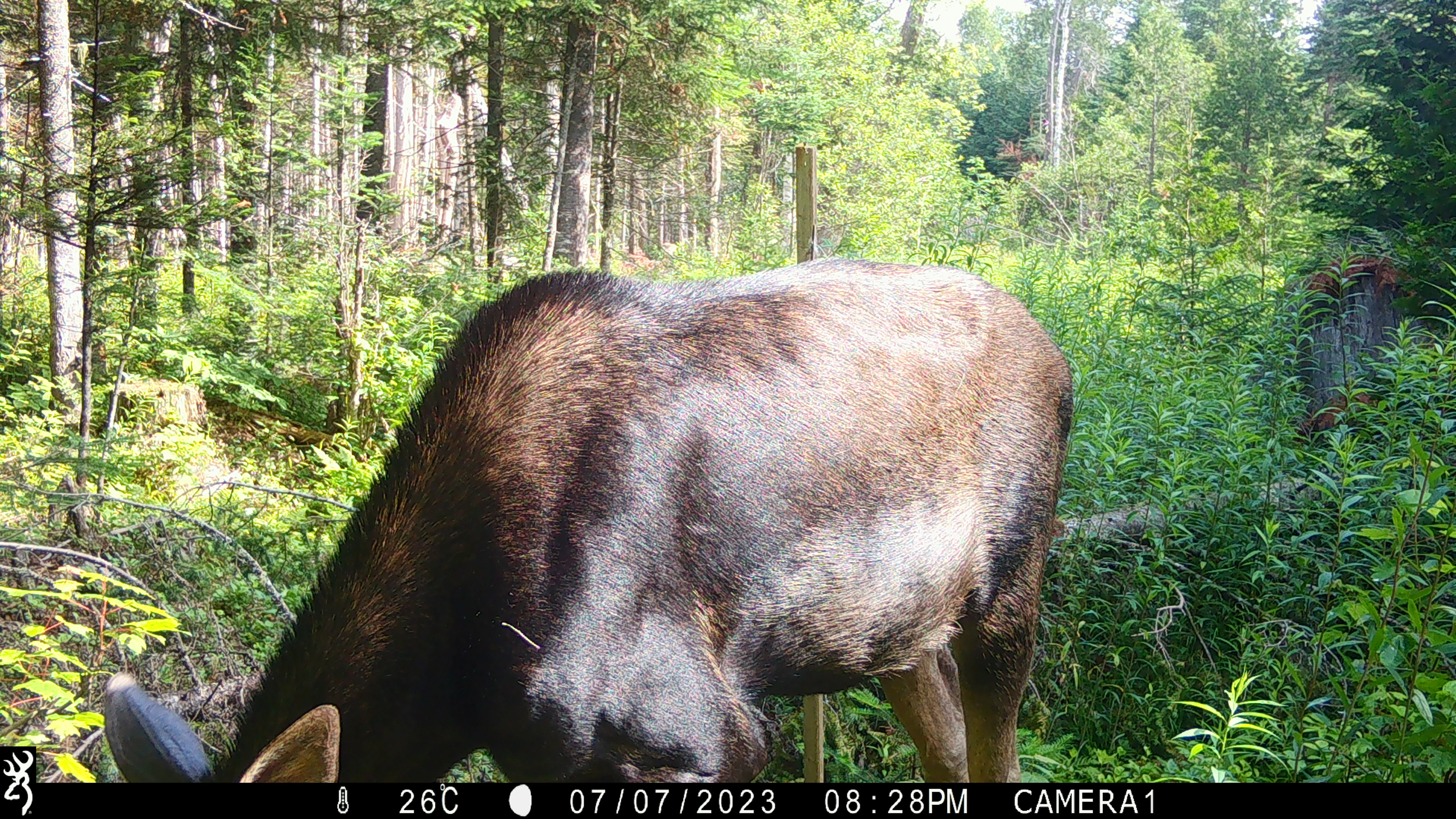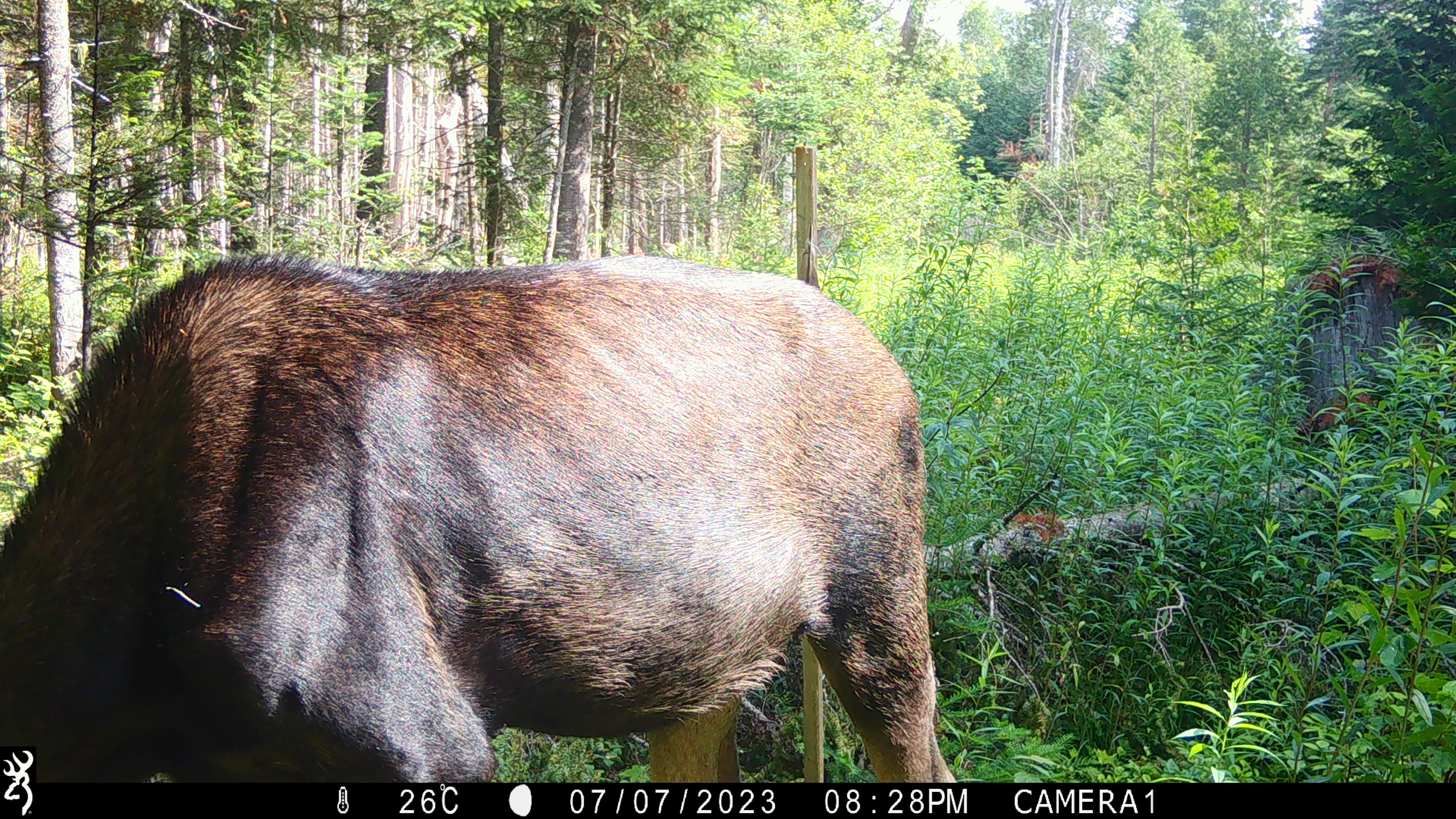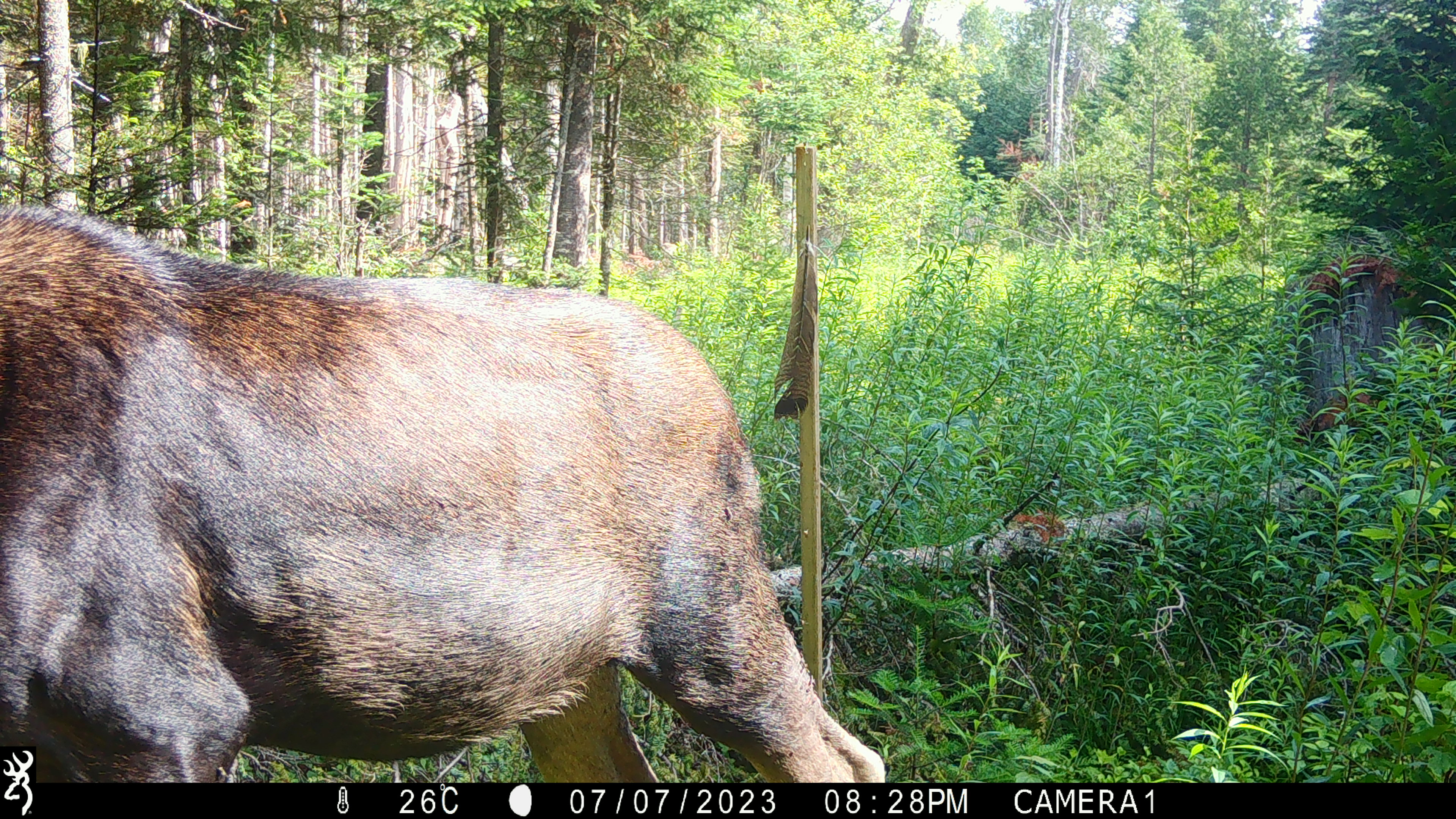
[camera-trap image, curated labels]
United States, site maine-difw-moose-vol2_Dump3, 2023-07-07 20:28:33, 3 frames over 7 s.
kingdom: Animalia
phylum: Chordata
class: Mammalia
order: Artiodactyla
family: Cervidae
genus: Alces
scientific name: Alces alces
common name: moose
Moose (Alces alces).